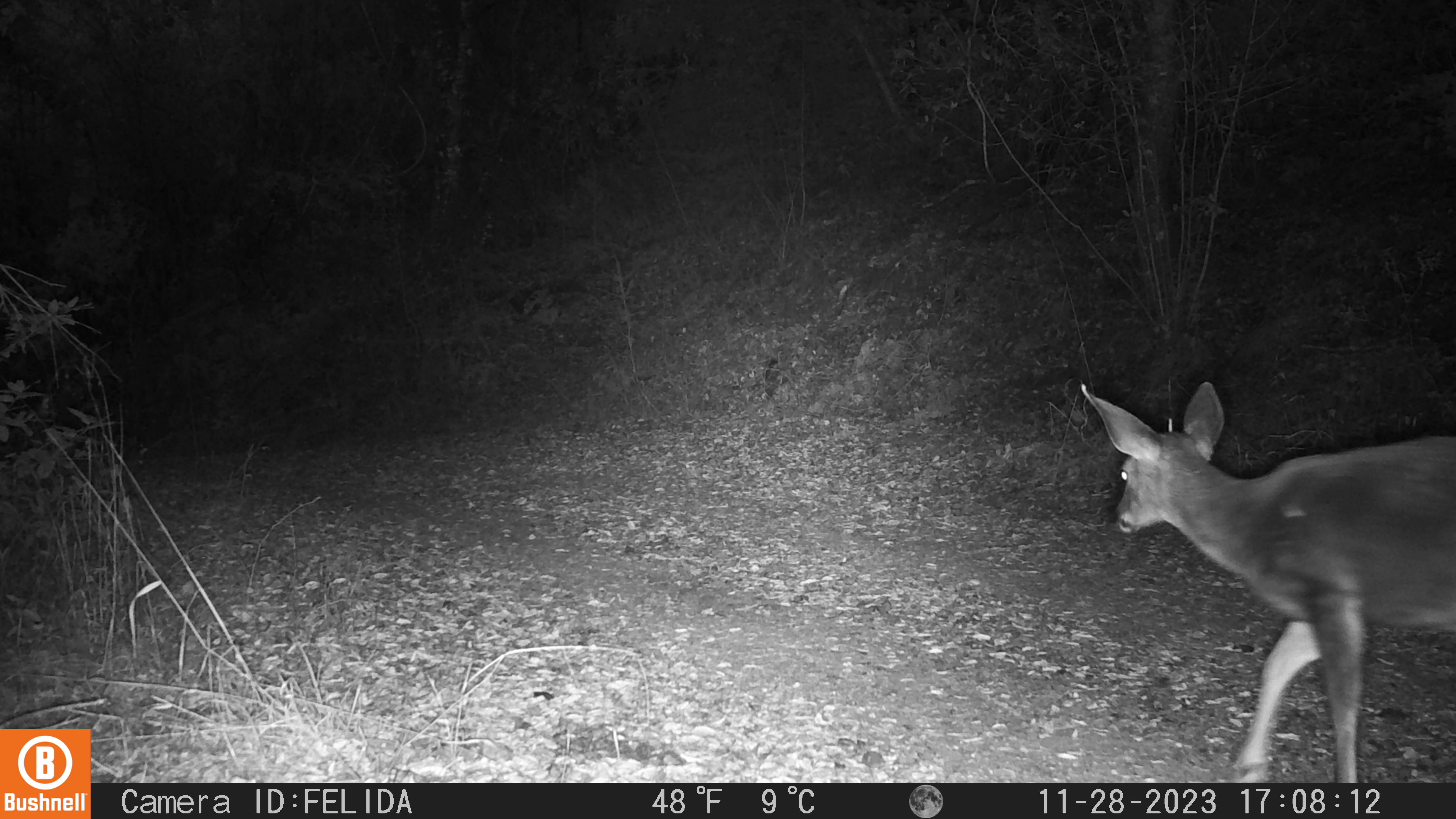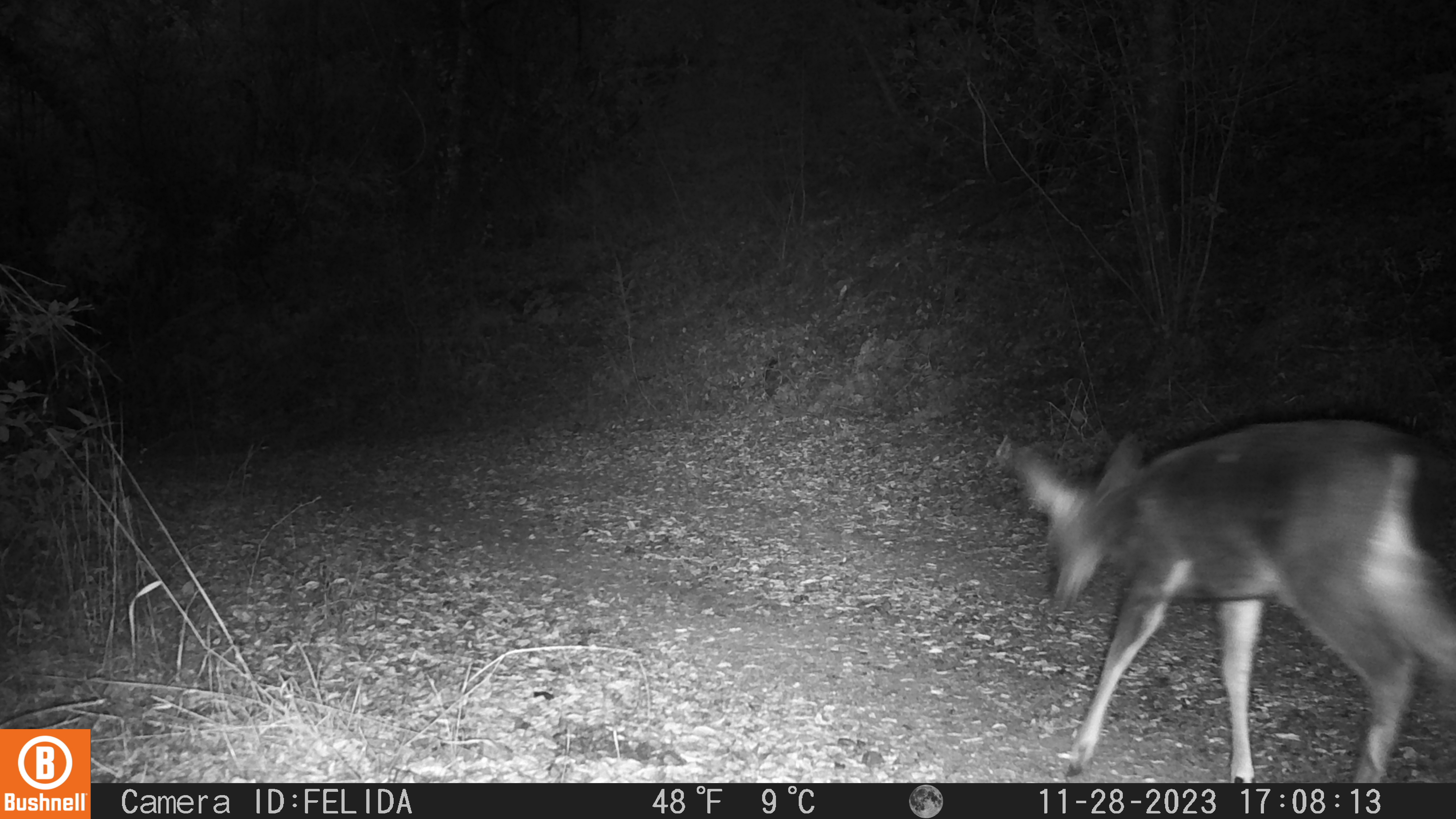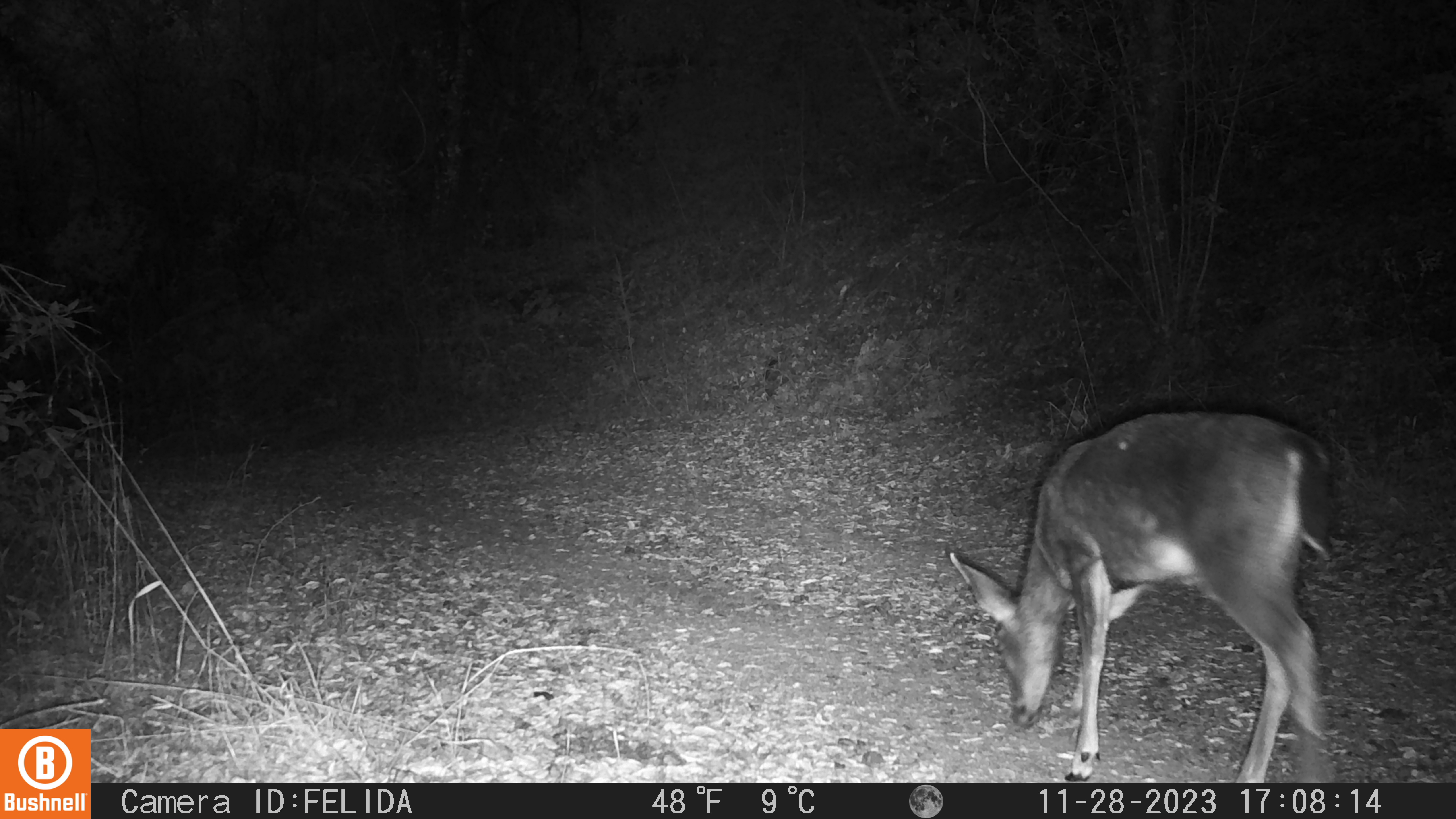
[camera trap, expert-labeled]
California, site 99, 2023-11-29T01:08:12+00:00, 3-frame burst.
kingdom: Animalia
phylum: Chordata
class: Mammalia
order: Artiodactyla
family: Cervidae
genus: Odocoileus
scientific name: Odocoileus hemionus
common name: mule deer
Mule deer (Odocoileus hemionus).